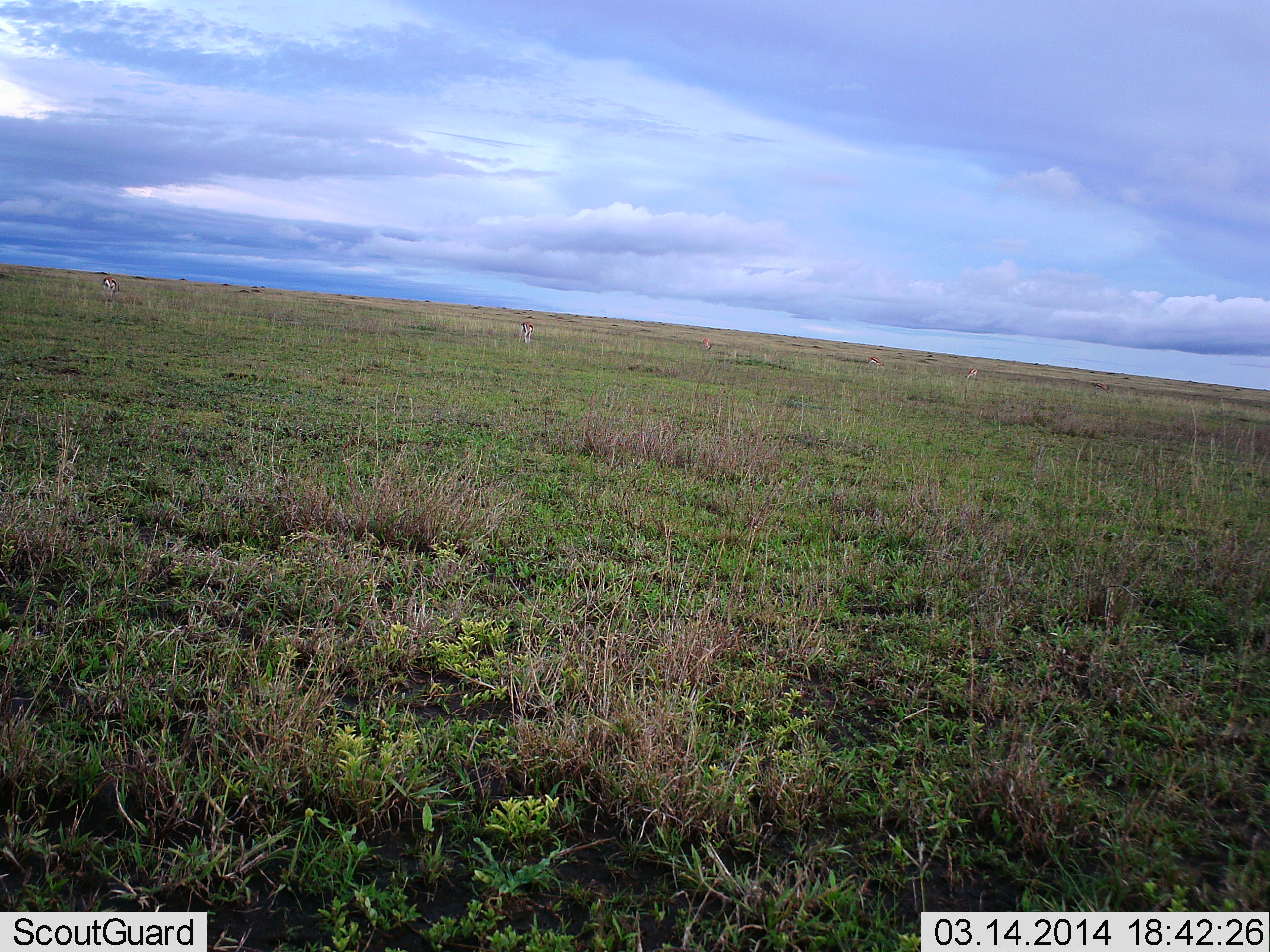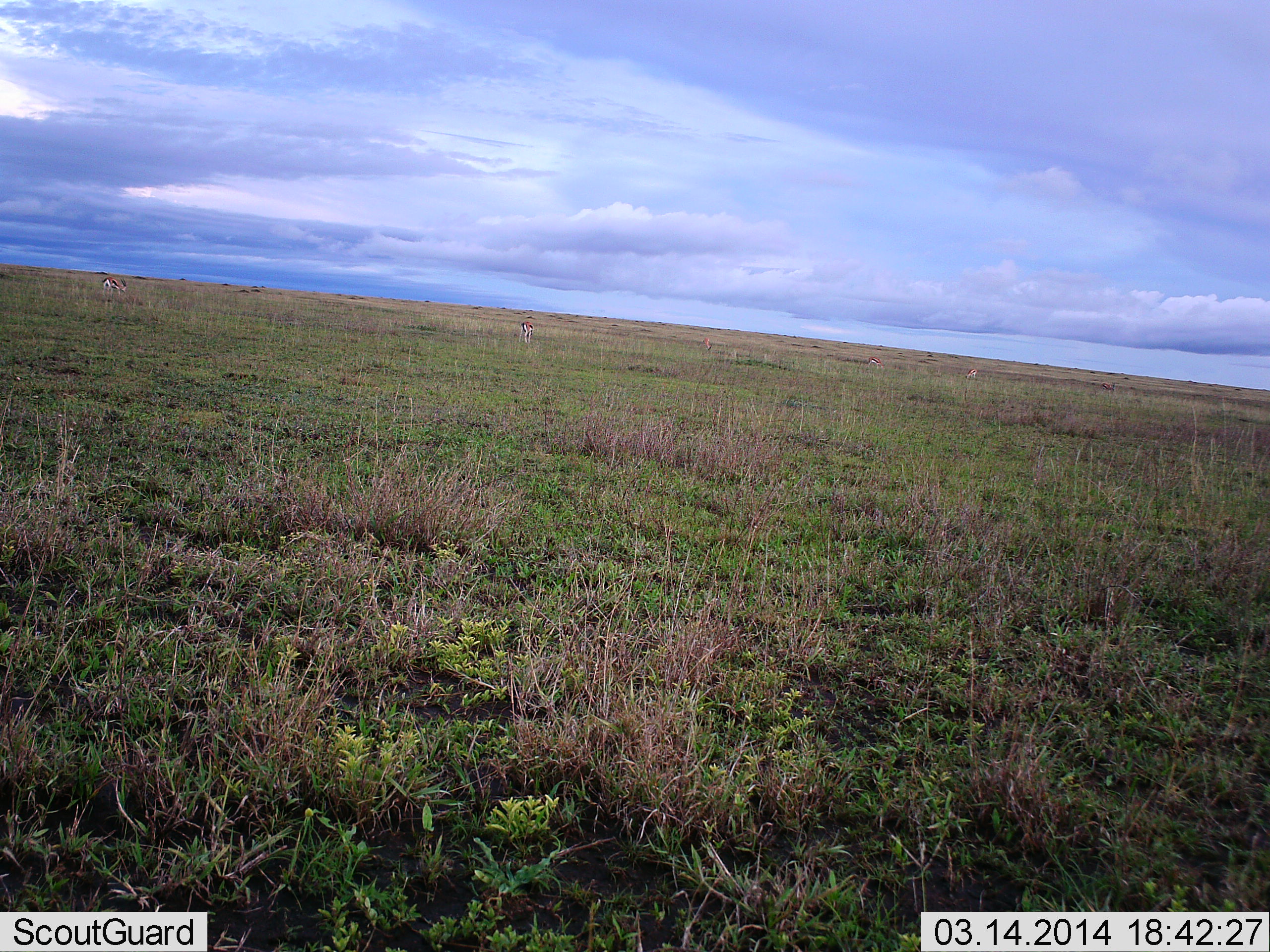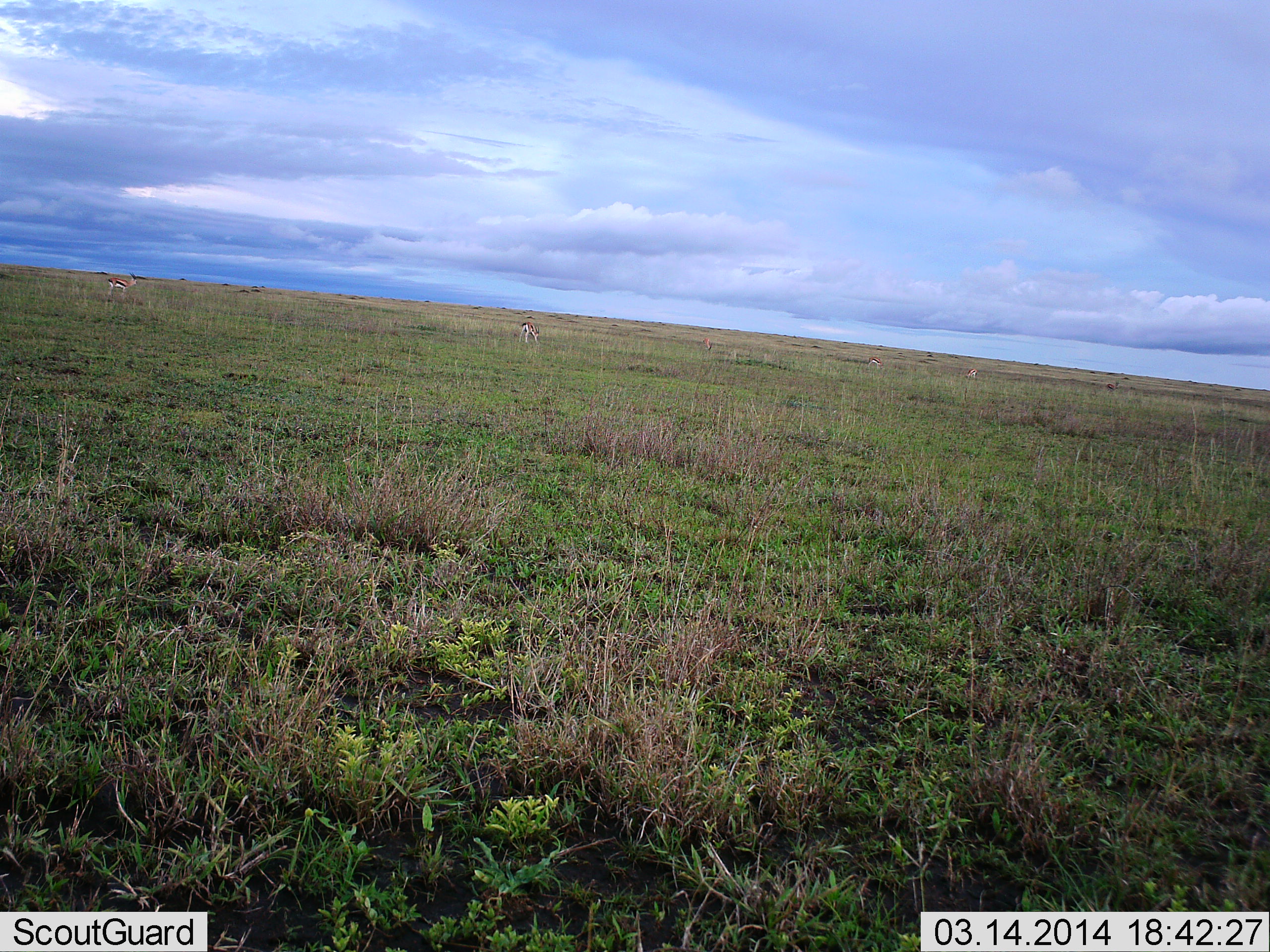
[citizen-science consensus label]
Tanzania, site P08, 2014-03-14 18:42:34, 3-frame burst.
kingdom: Animalia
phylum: Chordata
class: Mammalia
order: Artiodactyla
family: Bovidae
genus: Eudorcas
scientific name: Eudorcas thomsonii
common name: thomson's gazelle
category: gazellethomsons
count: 3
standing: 50%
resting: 0%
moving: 0%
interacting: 0%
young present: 0%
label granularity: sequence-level